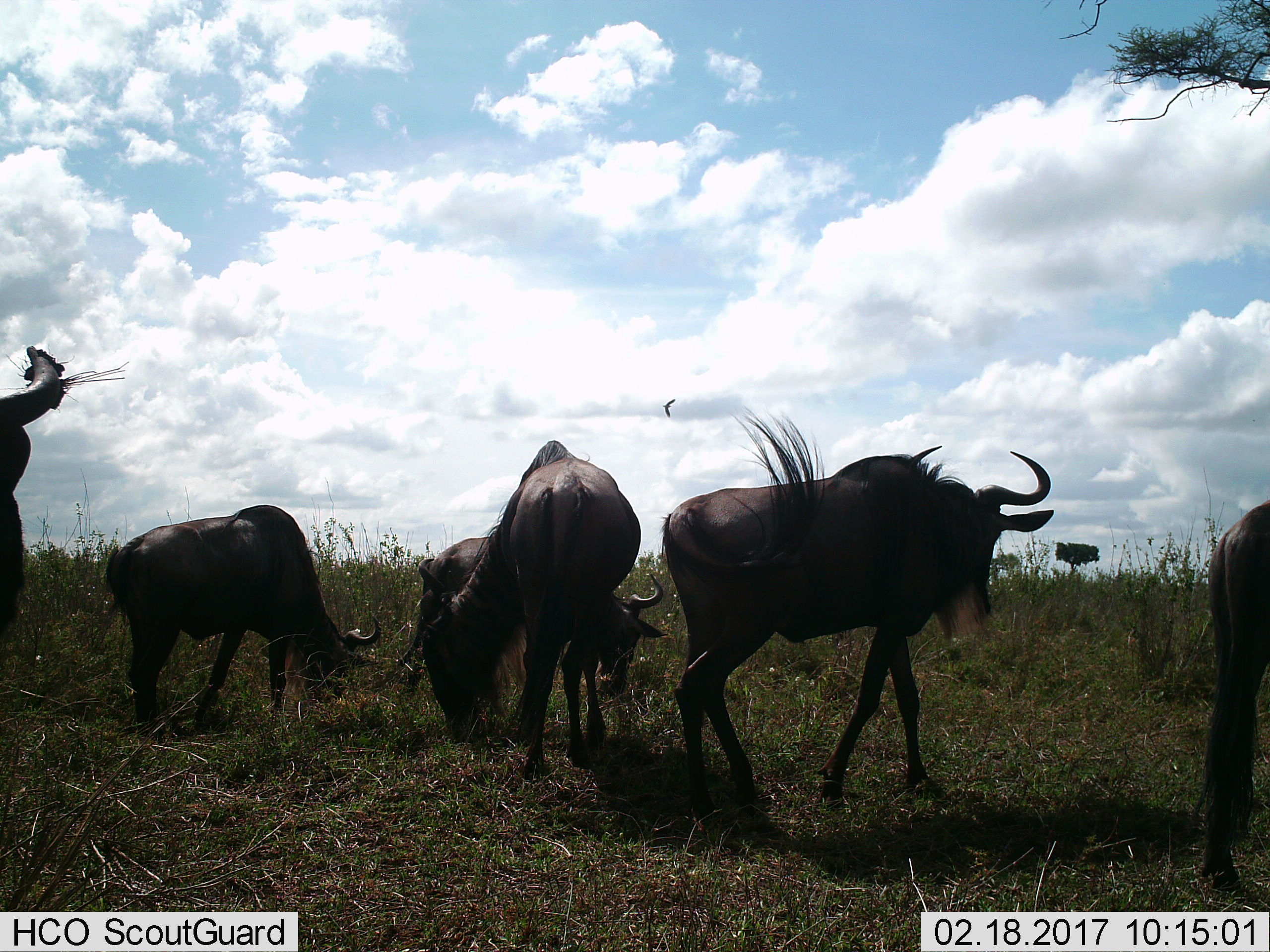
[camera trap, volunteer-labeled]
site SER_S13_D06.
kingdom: Animalia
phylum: Chordata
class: Mammalia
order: Artiodactyla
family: Bovidae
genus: Connochaetes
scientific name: Connochaetes taurinus taurinus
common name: blue wildebeest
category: wildebeestblue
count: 6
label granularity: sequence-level